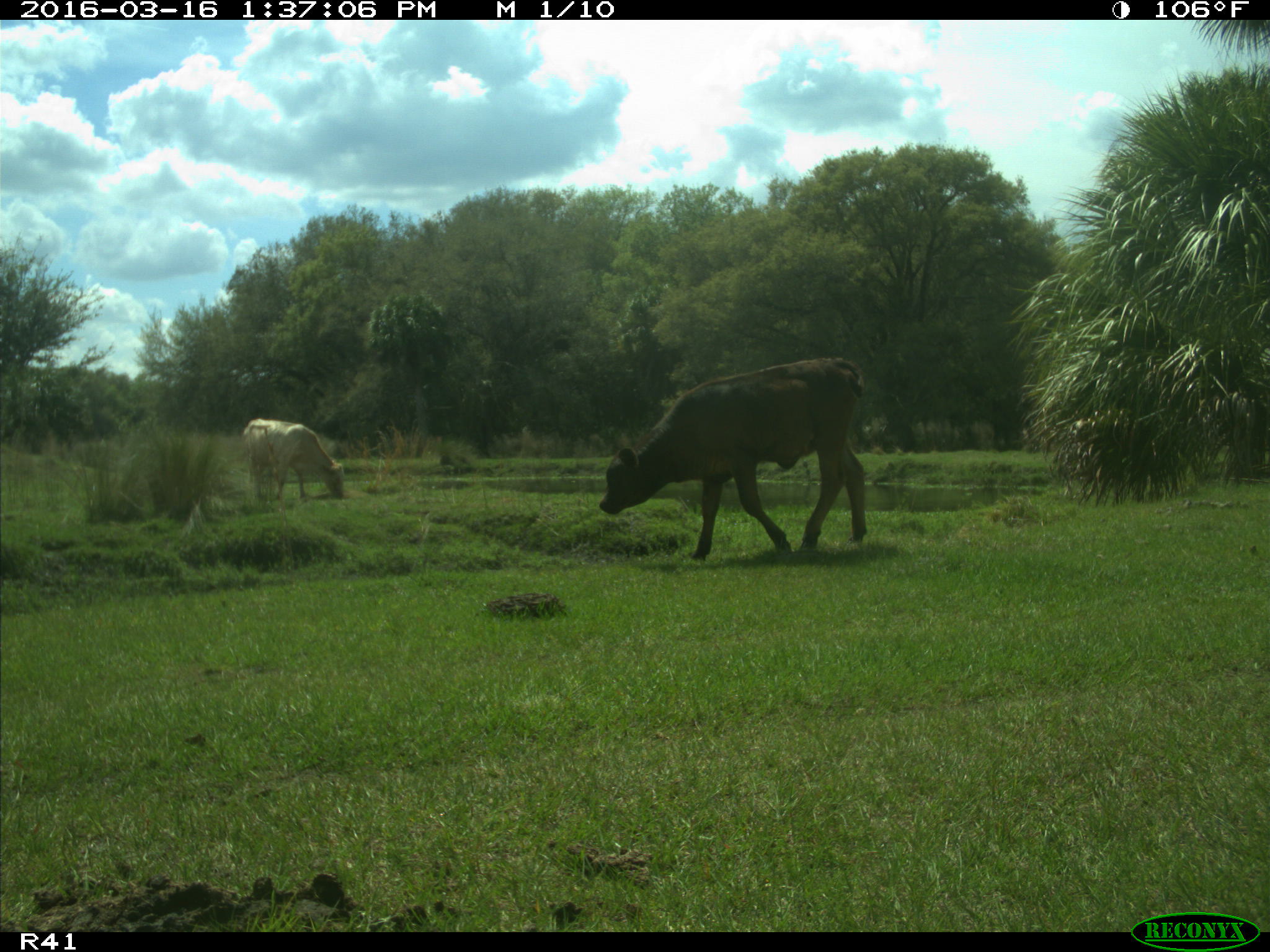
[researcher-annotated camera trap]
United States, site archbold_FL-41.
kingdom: Animalia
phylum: Chordata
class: Mammalia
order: Artiodactyla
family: Bovidae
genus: Bos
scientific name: Bos taurus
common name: domestic cow